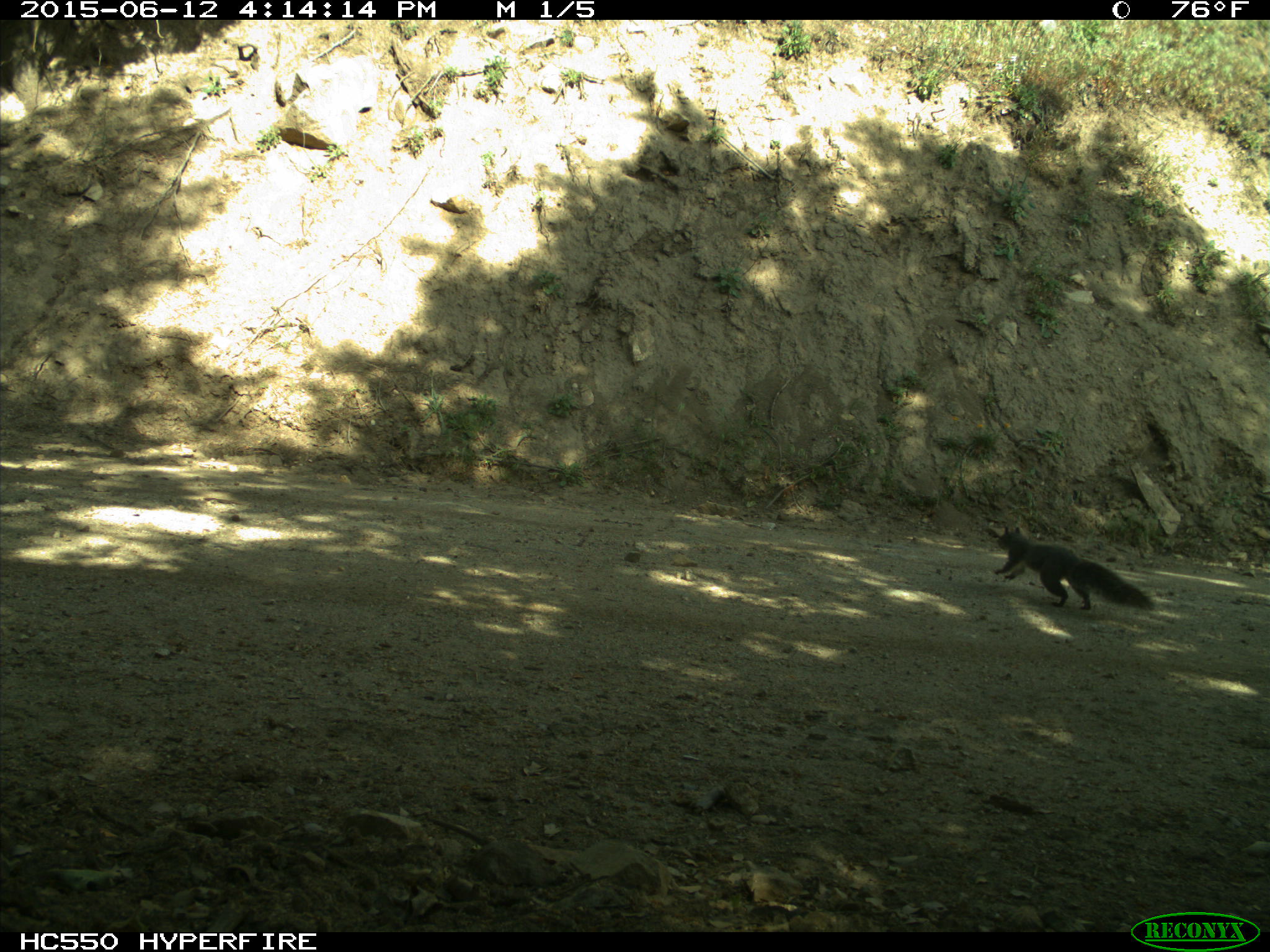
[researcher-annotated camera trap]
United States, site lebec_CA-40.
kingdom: Animalia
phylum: Chordata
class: Mammalia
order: Rodentia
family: Sciuridae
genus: Sciurus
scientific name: Sciurus carolinensis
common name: eastern gray squirrel